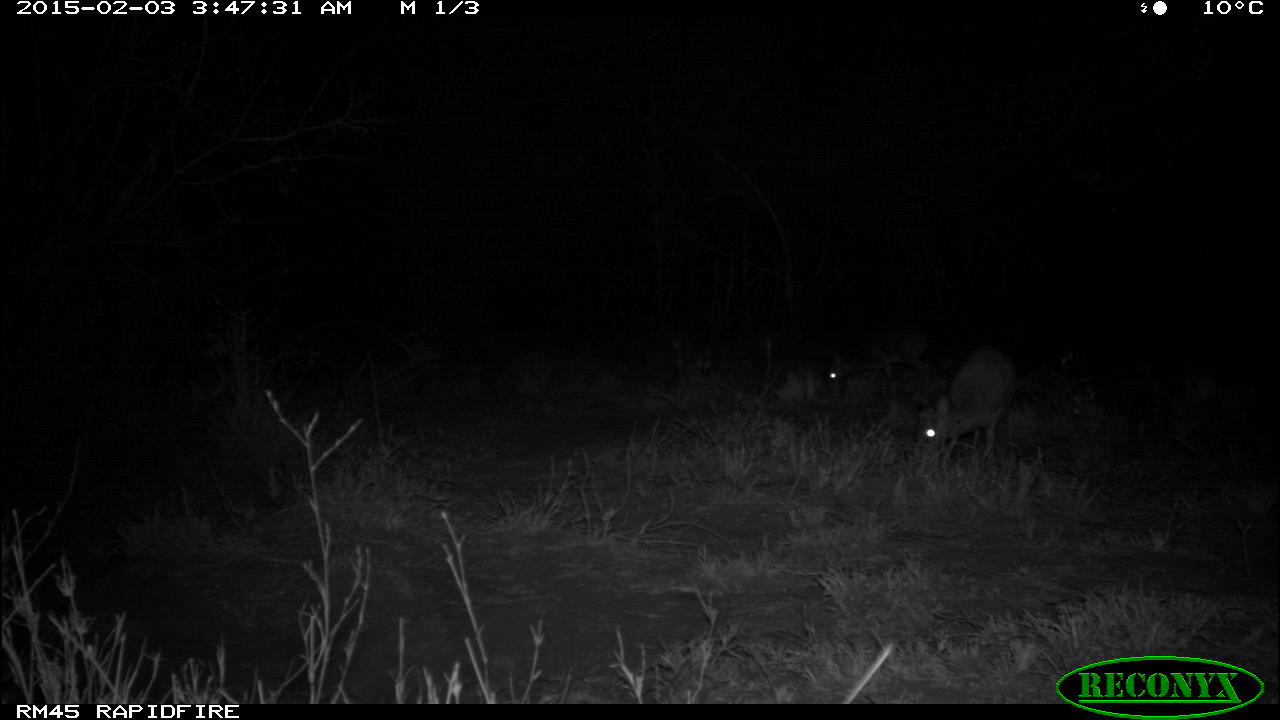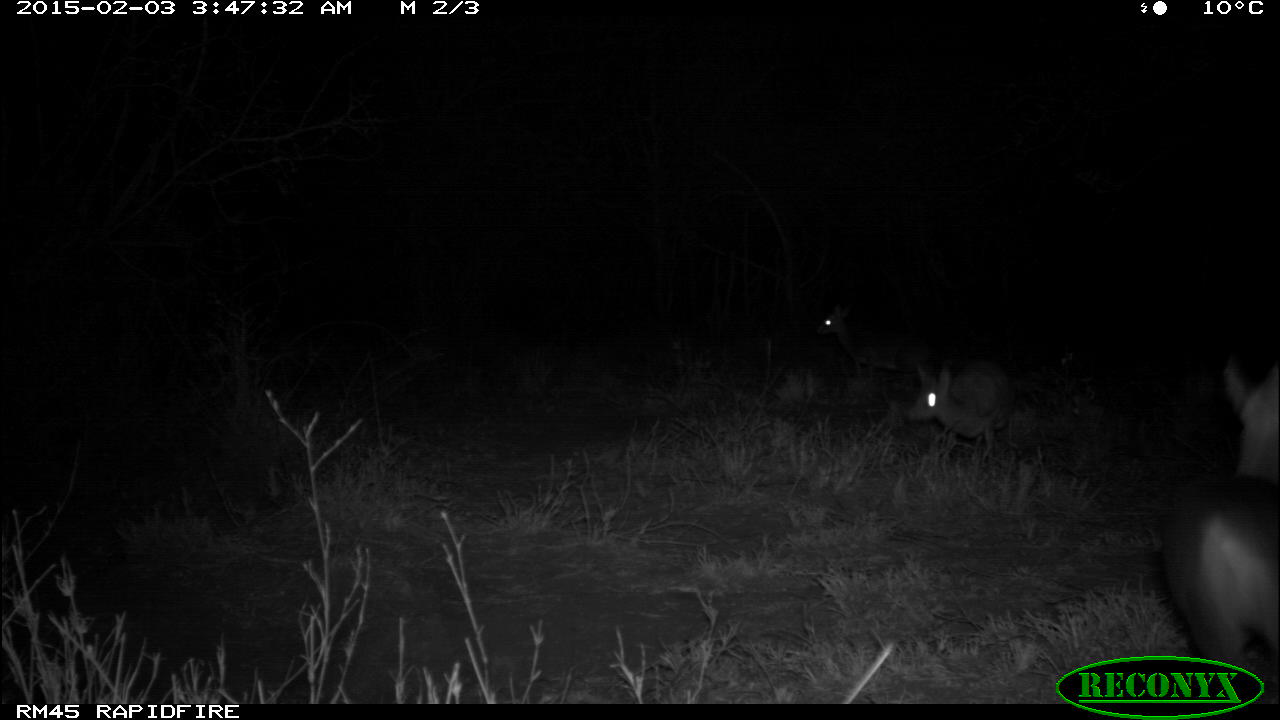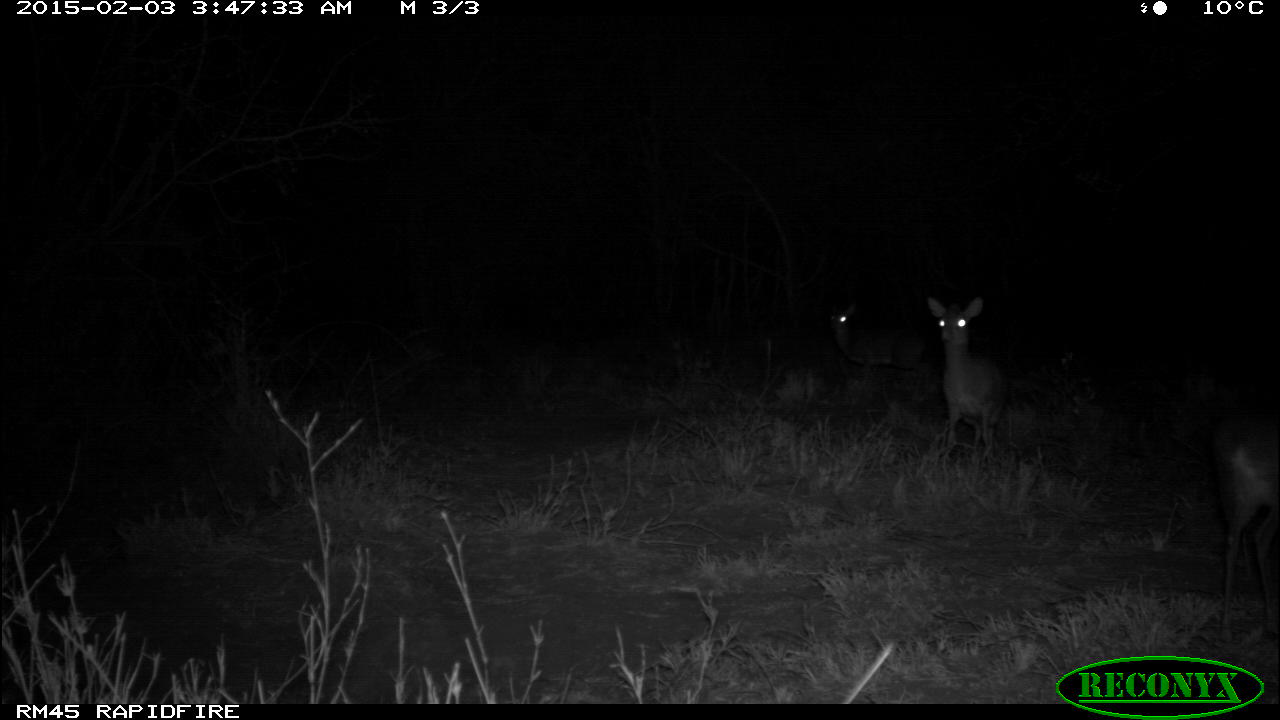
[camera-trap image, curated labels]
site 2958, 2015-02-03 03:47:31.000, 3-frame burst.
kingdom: Animalia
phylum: Chordata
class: Mammalia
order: Artiodactyla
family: Bovidae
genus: Madoqua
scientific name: Madoqua guentheri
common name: günther's dik-dik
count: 3